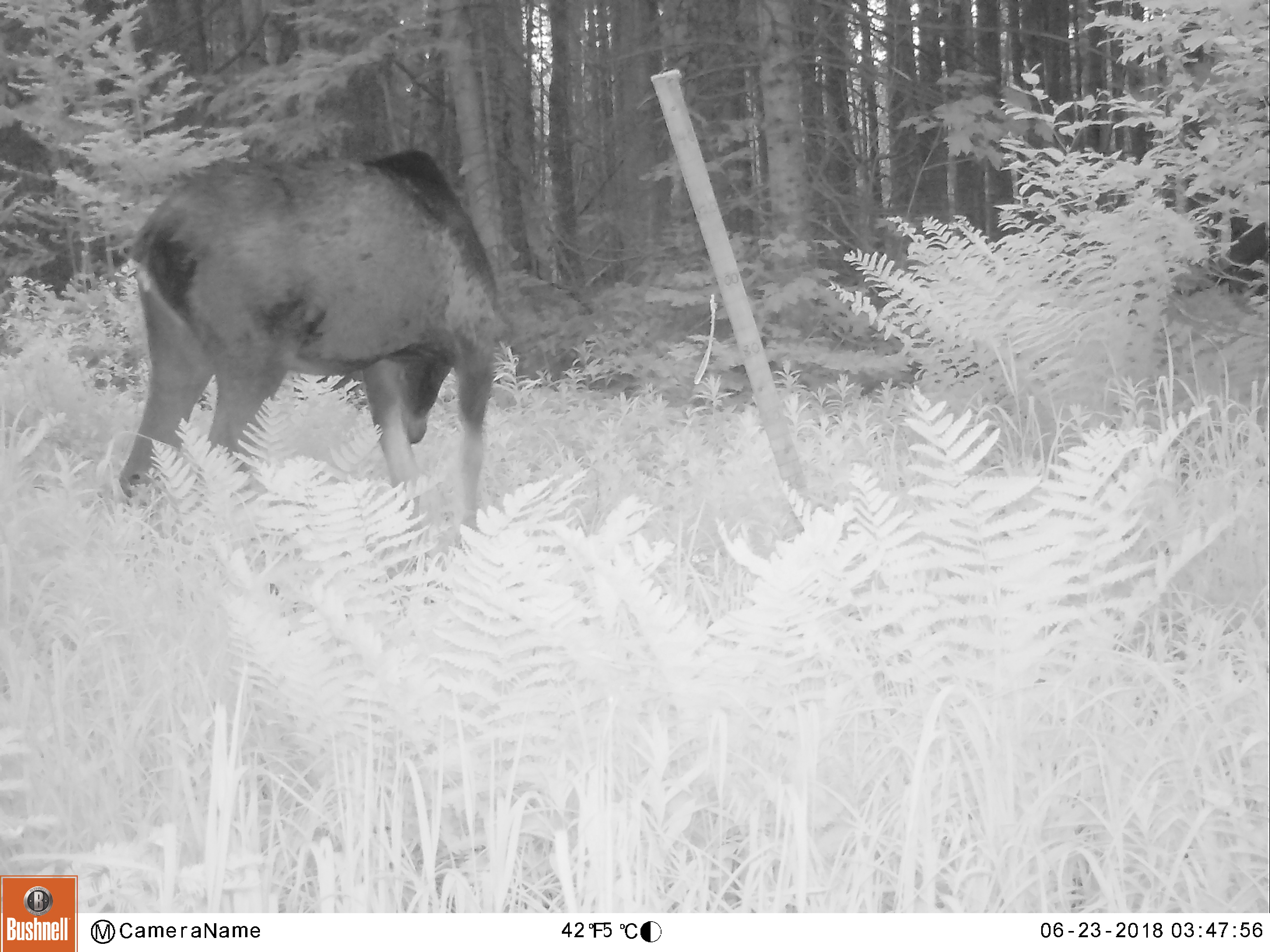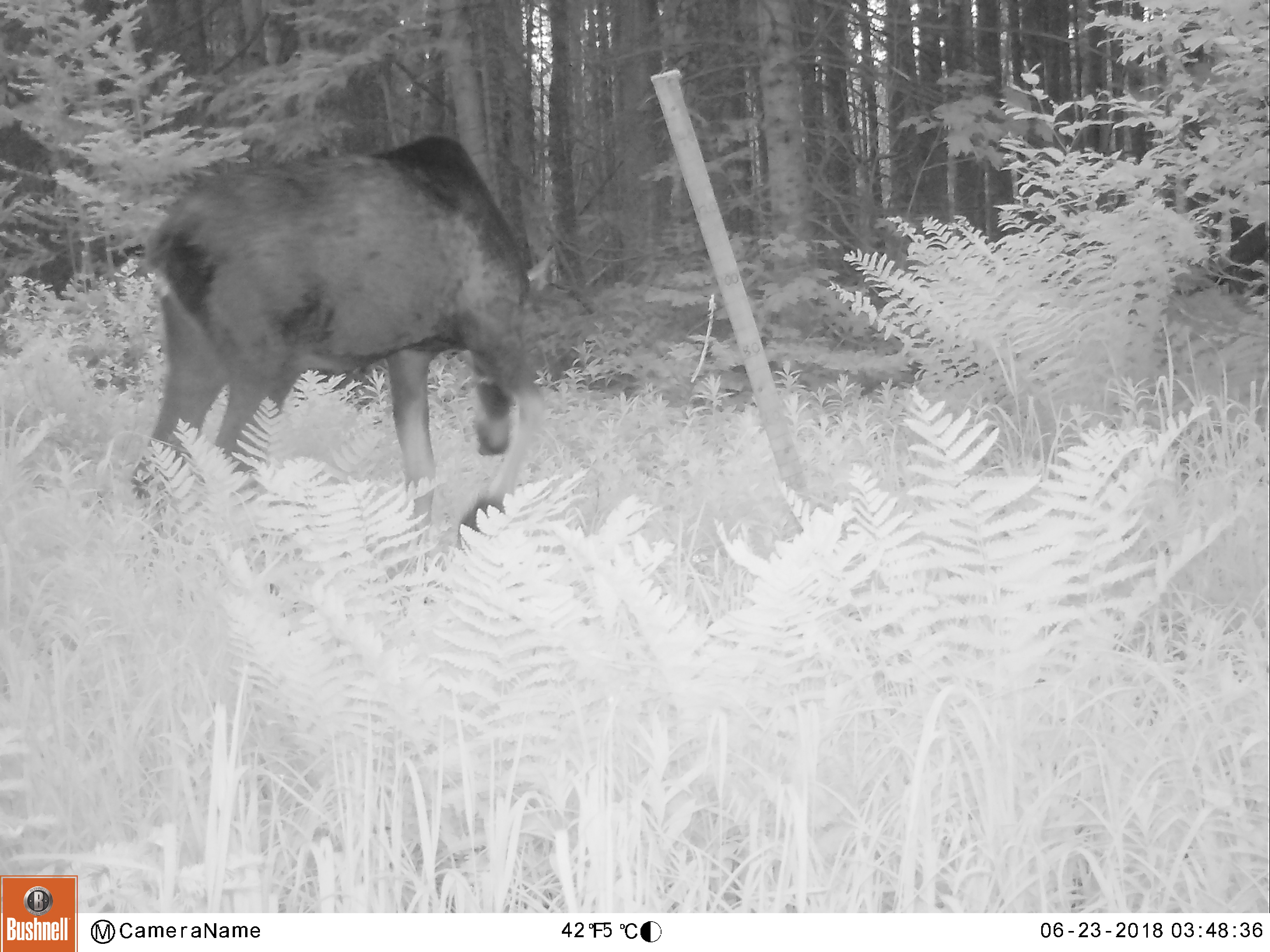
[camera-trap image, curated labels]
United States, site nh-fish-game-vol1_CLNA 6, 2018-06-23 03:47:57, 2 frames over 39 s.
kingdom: Animalia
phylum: Chordata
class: Mammalia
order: Artiodactyla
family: Cervidae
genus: Alces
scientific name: Alces alces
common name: moose